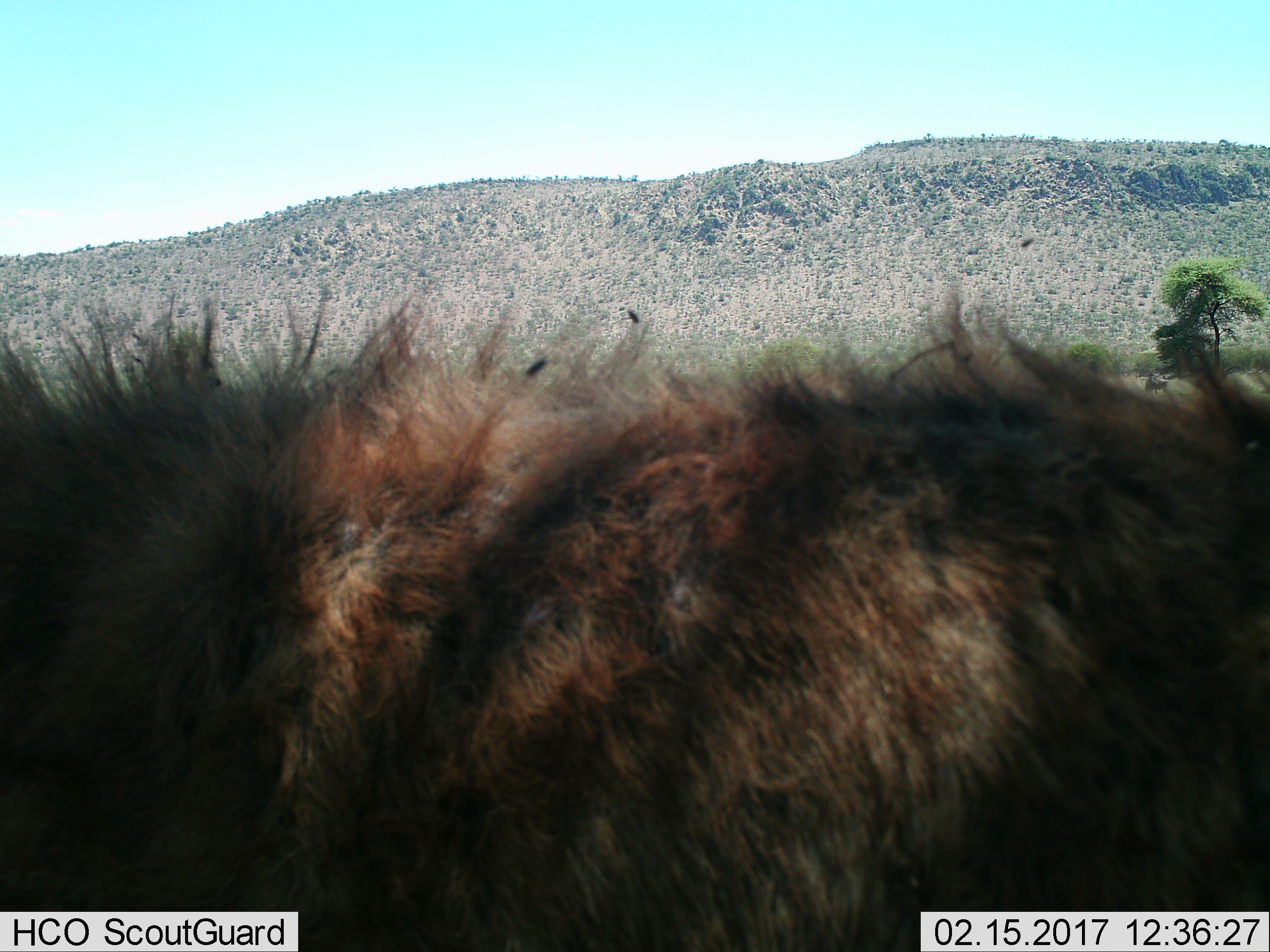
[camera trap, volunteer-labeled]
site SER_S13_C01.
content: unidentified animal